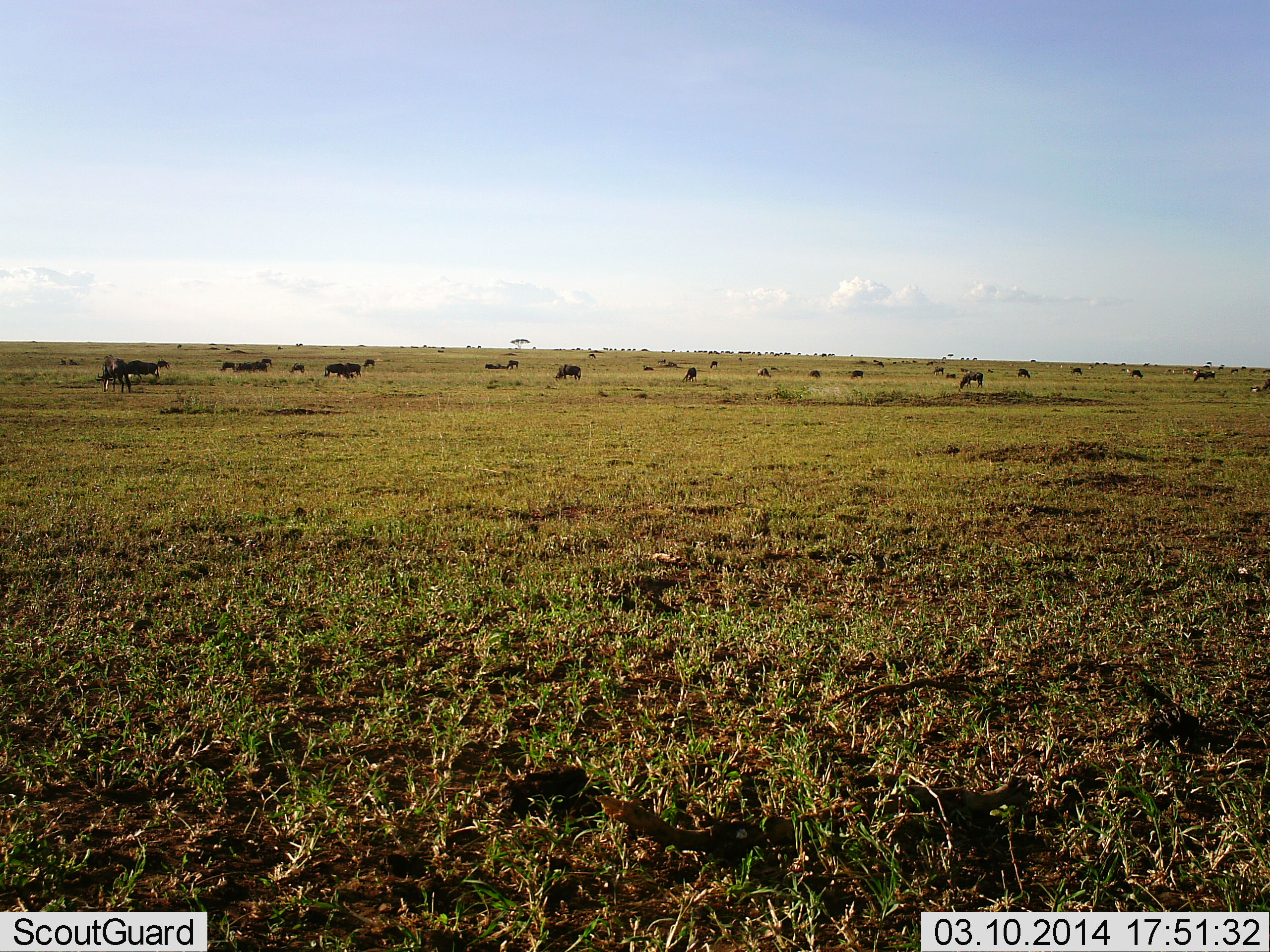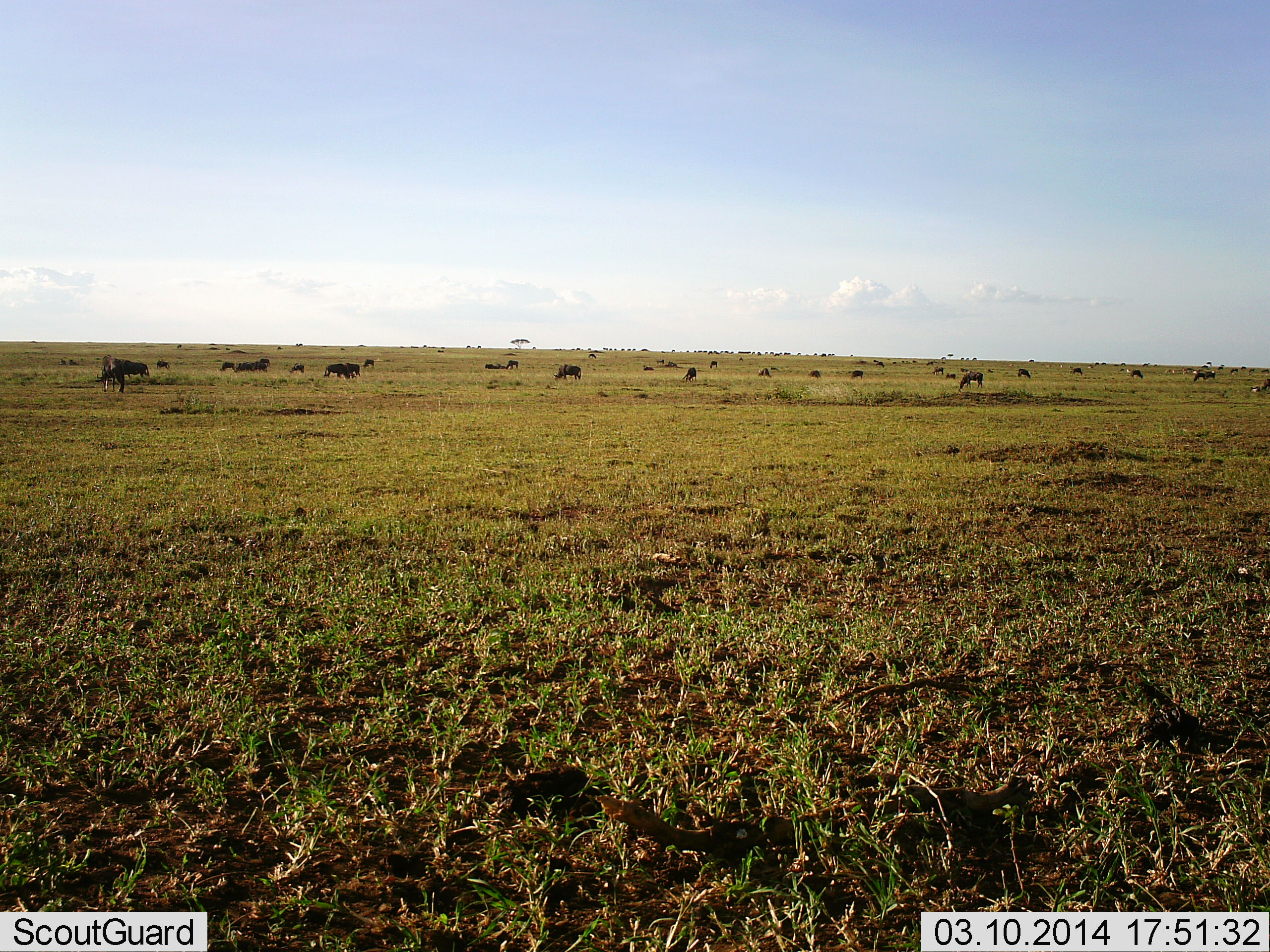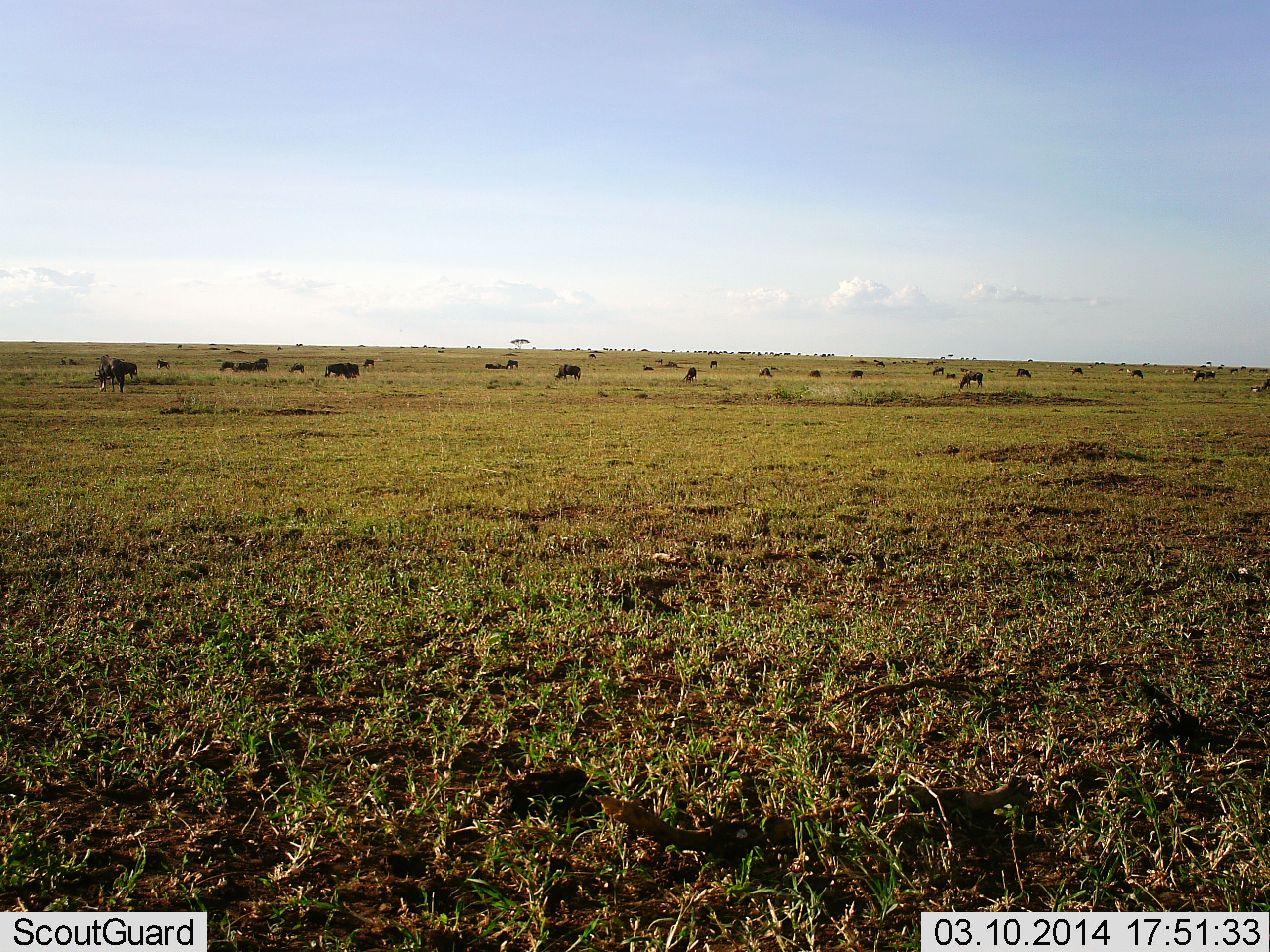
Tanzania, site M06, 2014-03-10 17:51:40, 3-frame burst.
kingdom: Animalia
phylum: Chordata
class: Mammalia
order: Artiodactyla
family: Bovidae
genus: Connochaetes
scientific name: Connochaetes taurinus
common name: blue wildebeest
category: wildebeest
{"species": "wildebeest (blue wildebeest) (Connochaetes taurinus)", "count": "11-50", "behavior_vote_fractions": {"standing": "36%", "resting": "0%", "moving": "55%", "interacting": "0%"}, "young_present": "0%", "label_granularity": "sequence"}